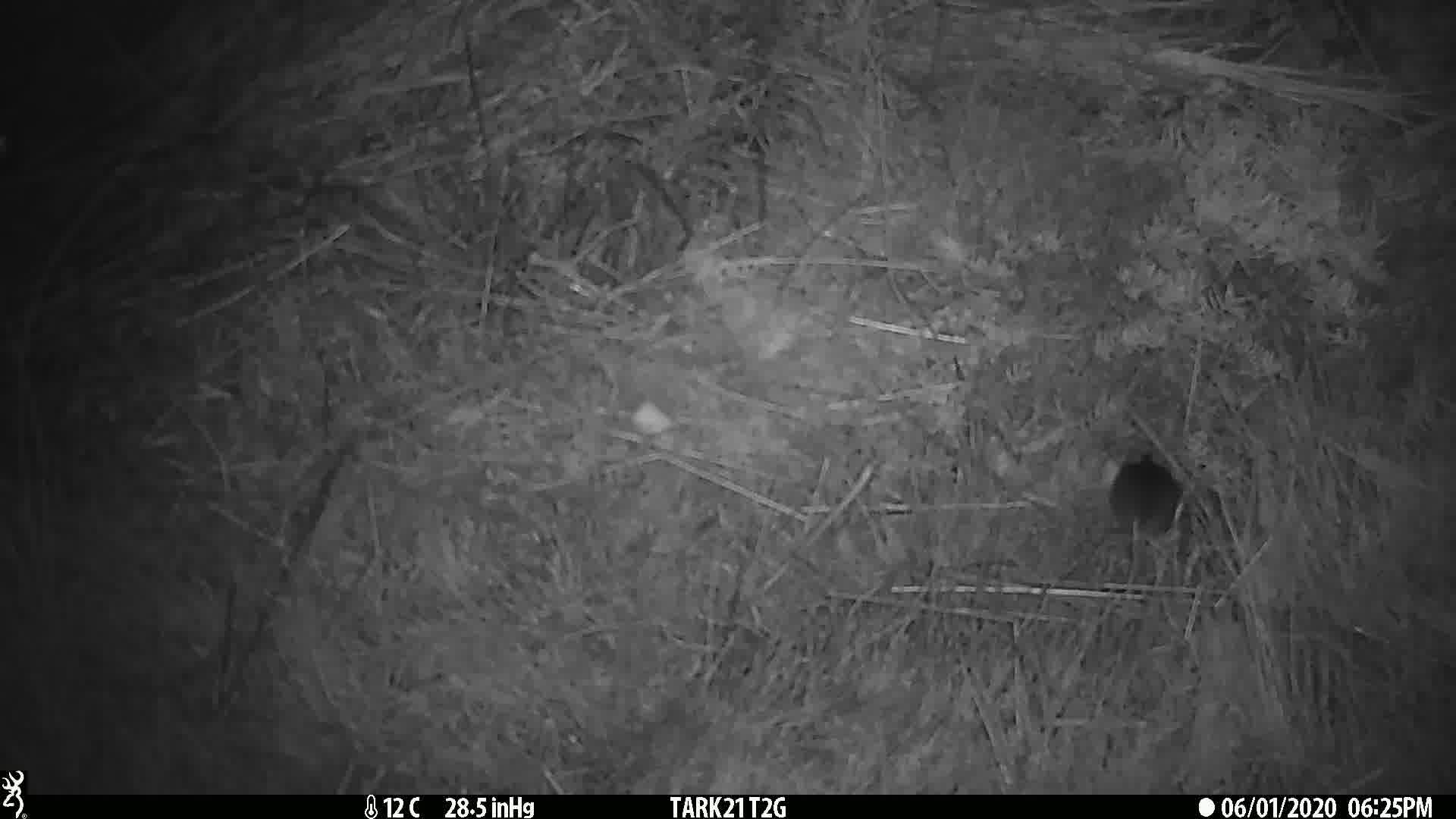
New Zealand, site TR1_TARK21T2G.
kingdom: Animalia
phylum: Chordata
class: Mammalia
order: Rodentia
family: Muridae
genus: Mus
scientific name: Mus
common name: mouse